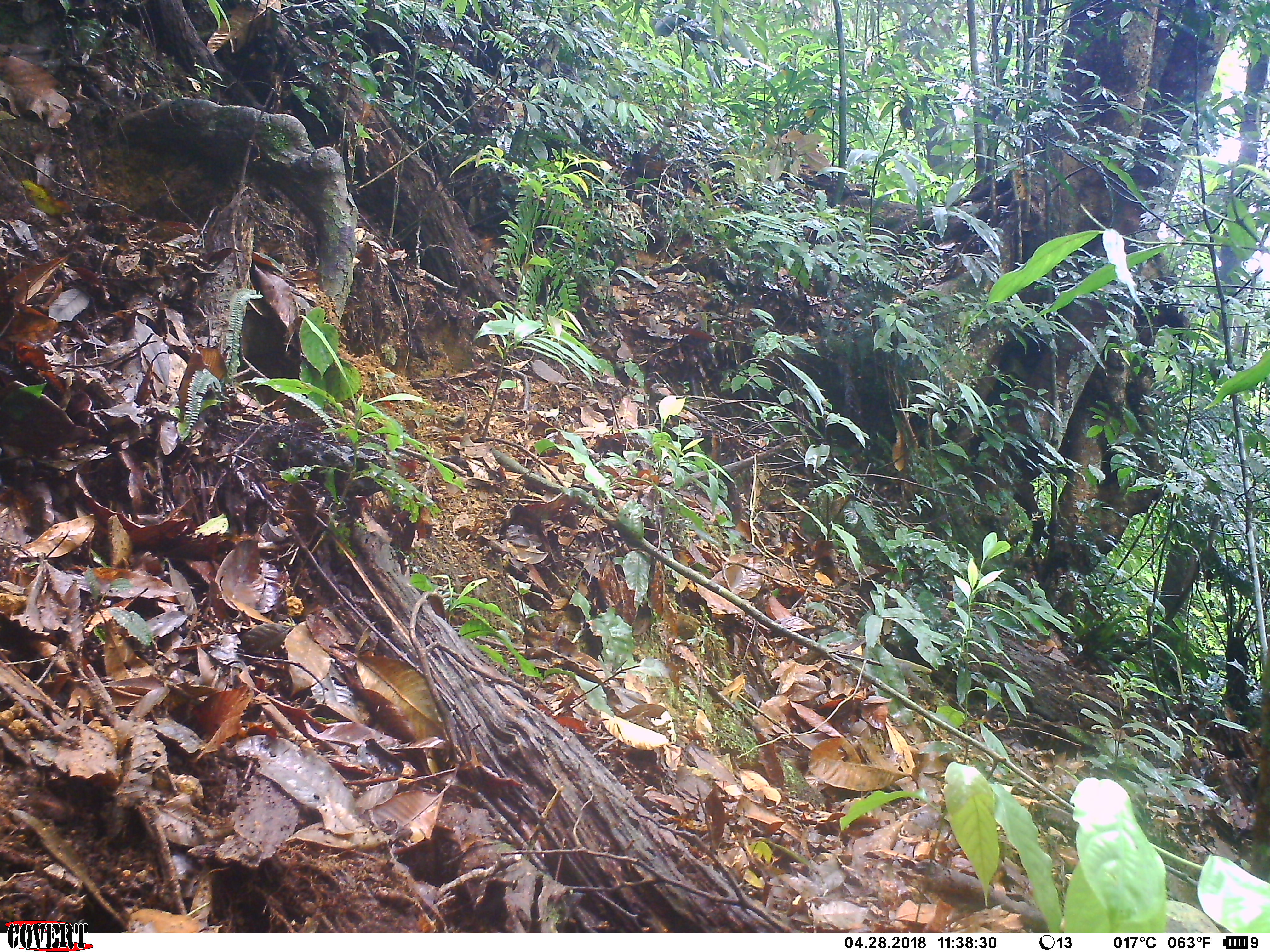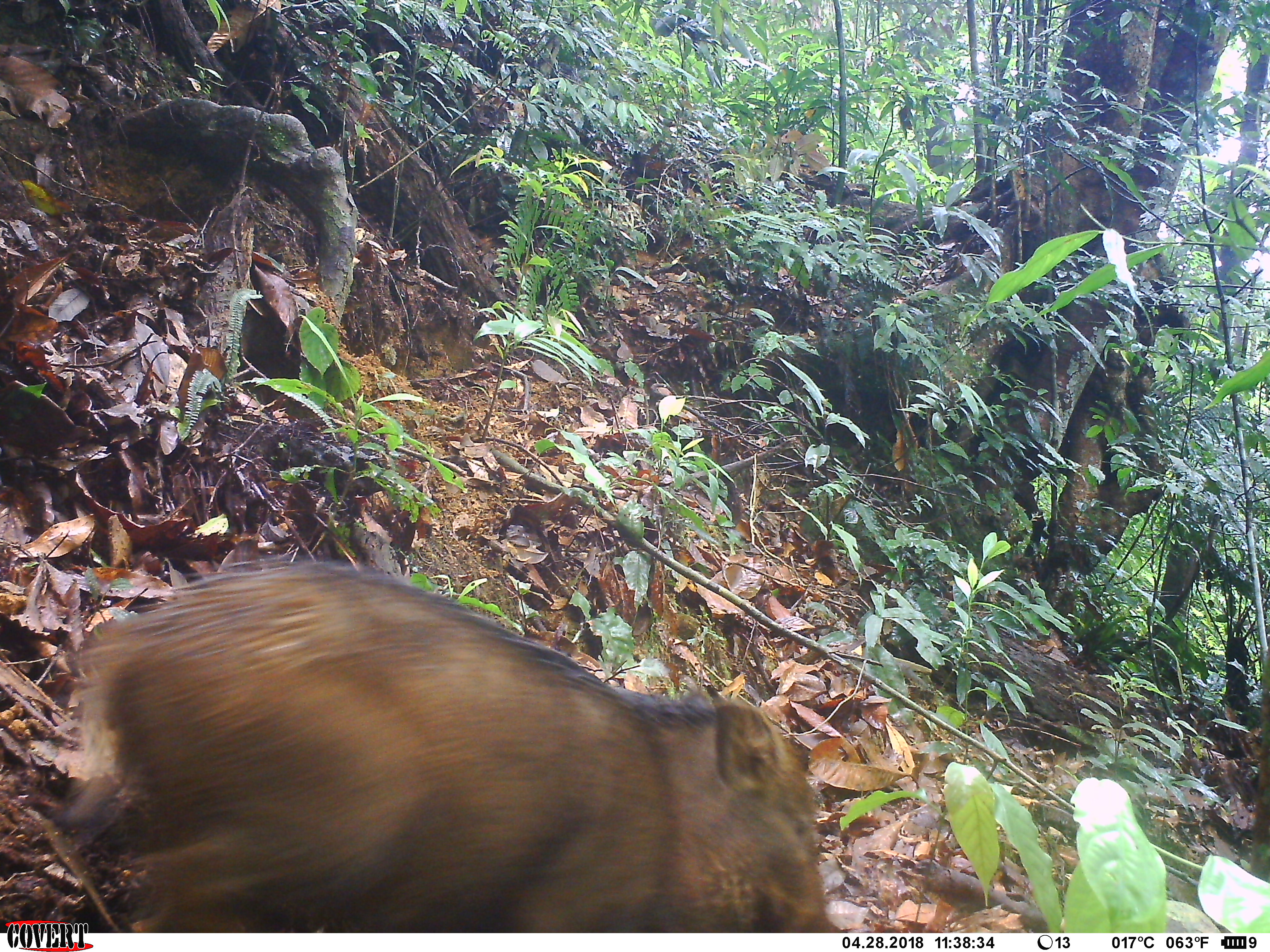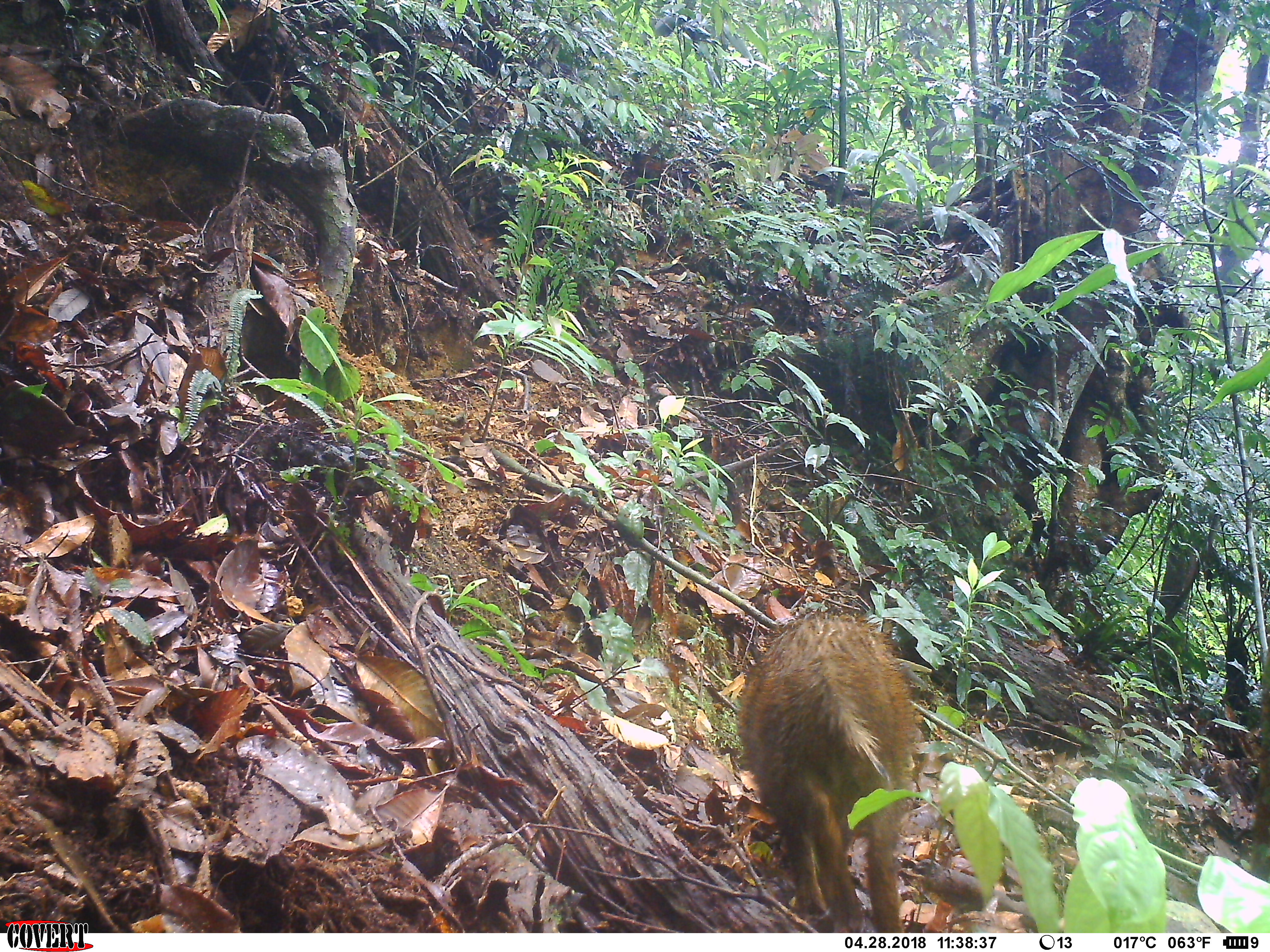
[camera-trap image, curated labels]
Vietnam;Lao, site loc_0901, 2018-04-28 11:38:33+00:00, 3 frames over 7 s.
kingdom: Animalia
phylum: Chordata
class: Mammalia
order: Artiodactyla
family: Suidae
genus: Sus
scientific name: Sus scrofa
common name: eurasian wild pig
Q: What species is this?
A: Eurasian wild pig (Sus scrofa).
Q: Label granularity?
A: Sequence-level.